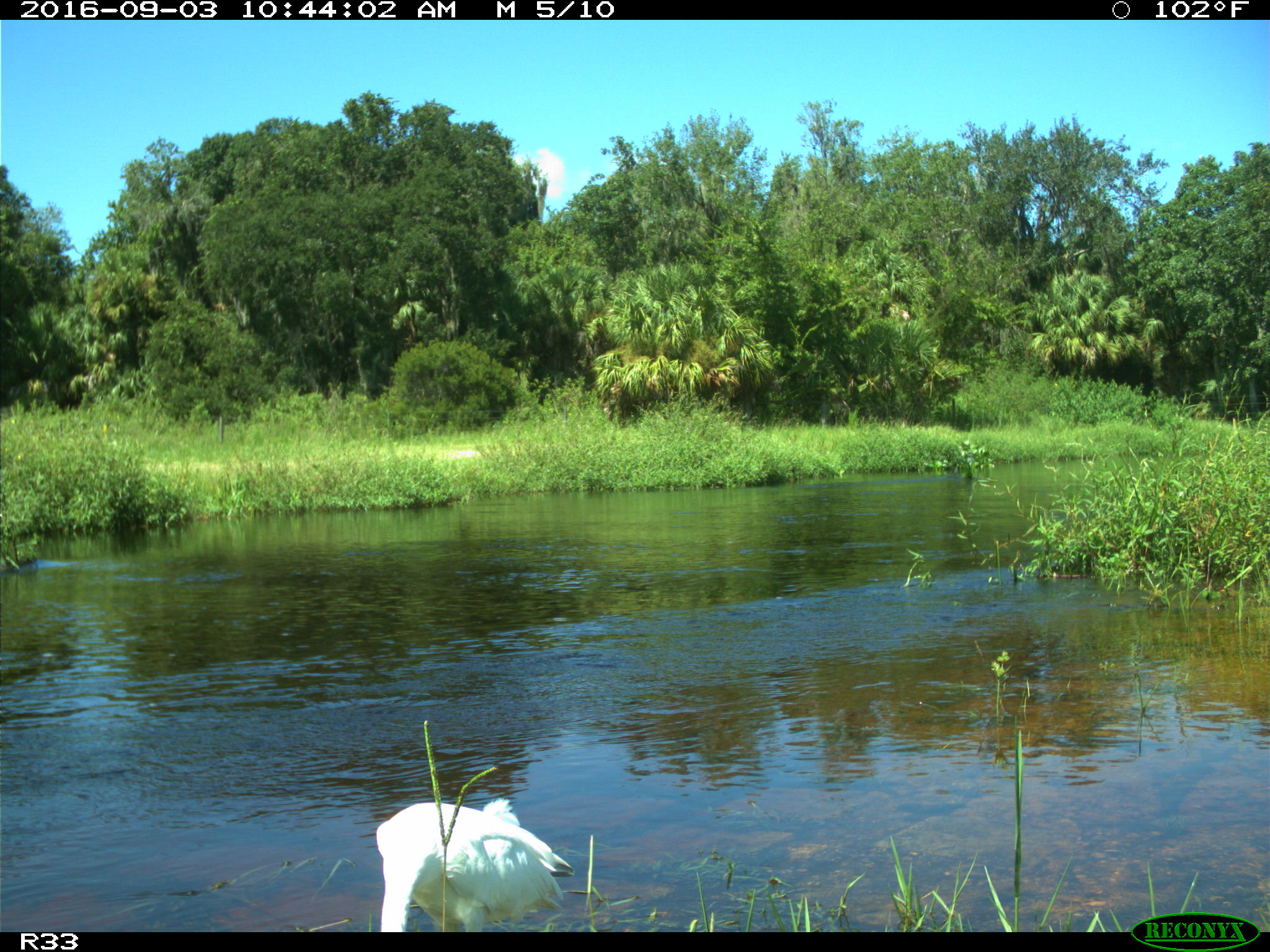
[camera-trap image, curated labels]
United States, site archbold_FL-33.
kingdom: Animalia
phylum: Chordata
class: Aves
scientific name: Aves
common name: birds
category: unidentified bird